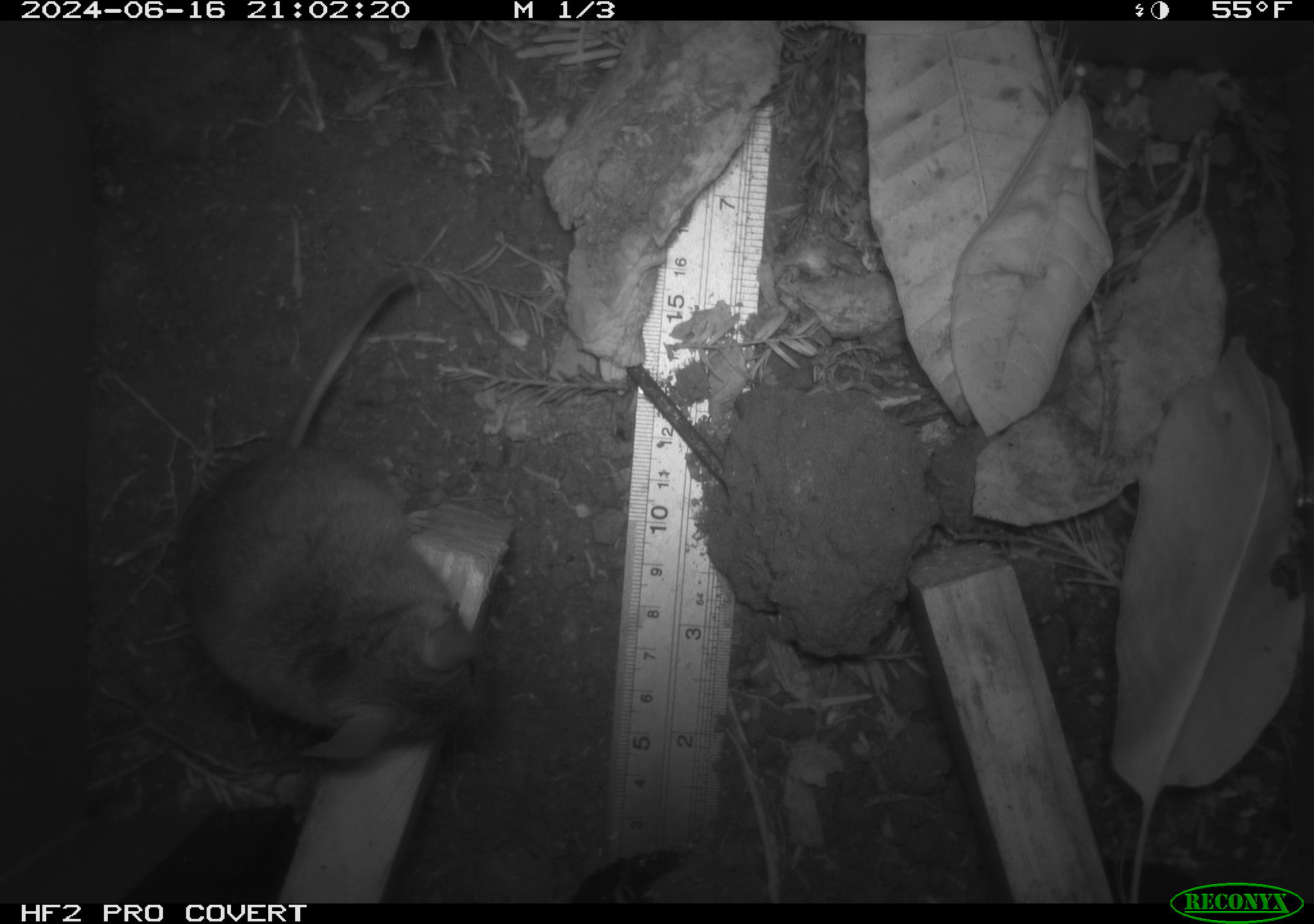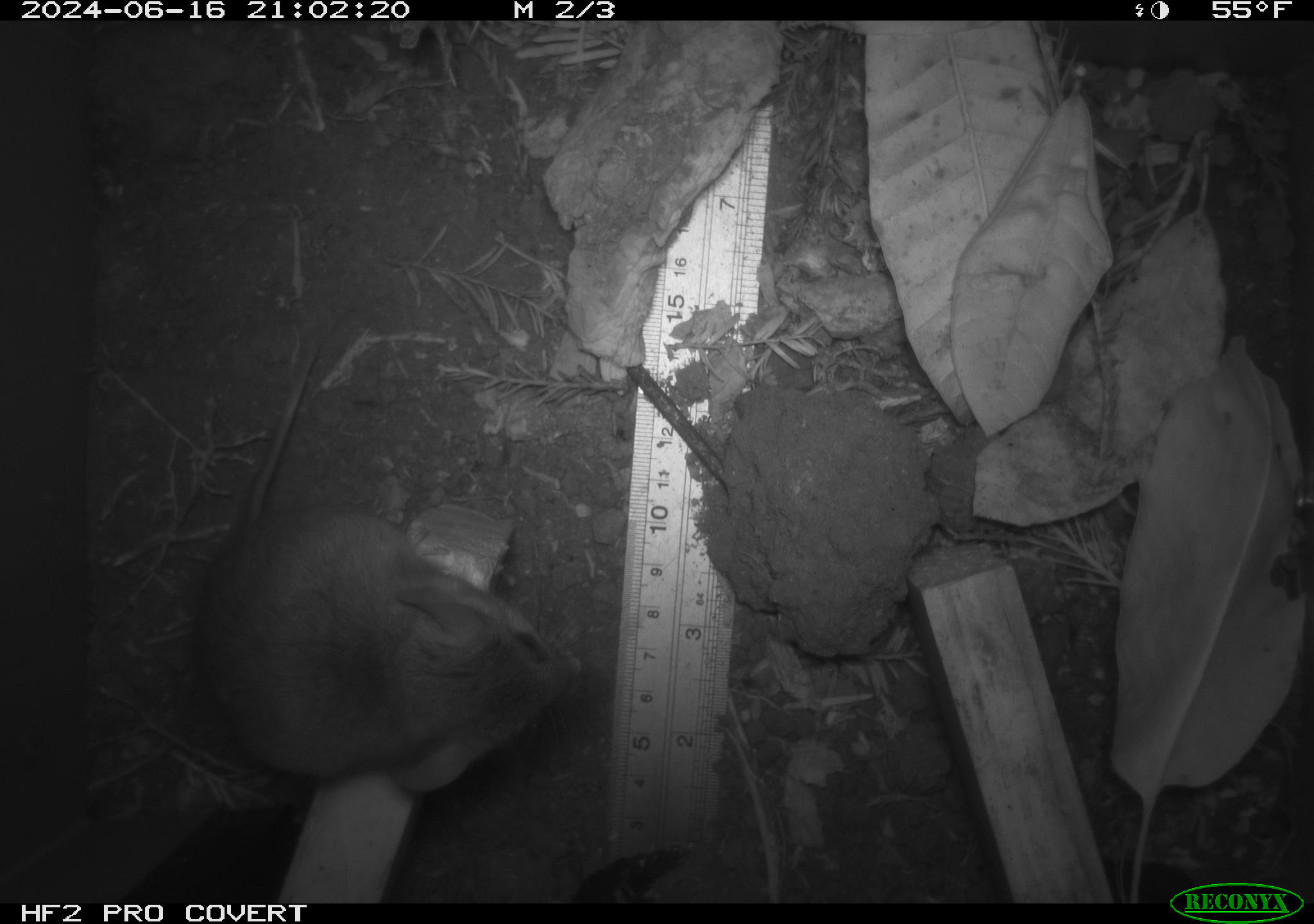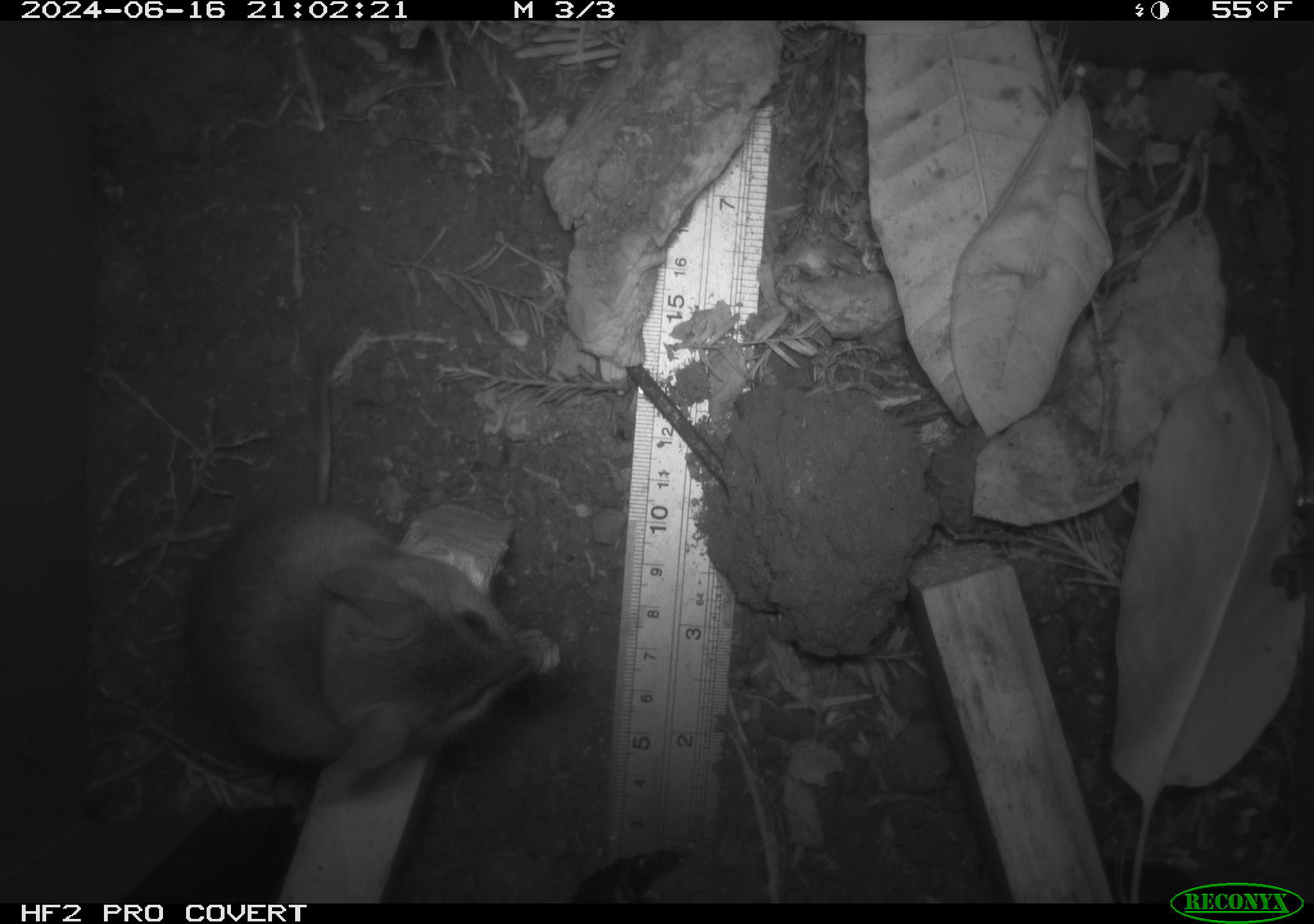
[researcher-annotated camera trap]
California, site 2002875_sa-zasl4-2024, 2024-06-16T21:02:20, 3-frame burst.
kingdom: Animalia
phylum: Chordata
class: Mammalia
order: Rodentia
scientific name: Rodentia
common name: mouse species